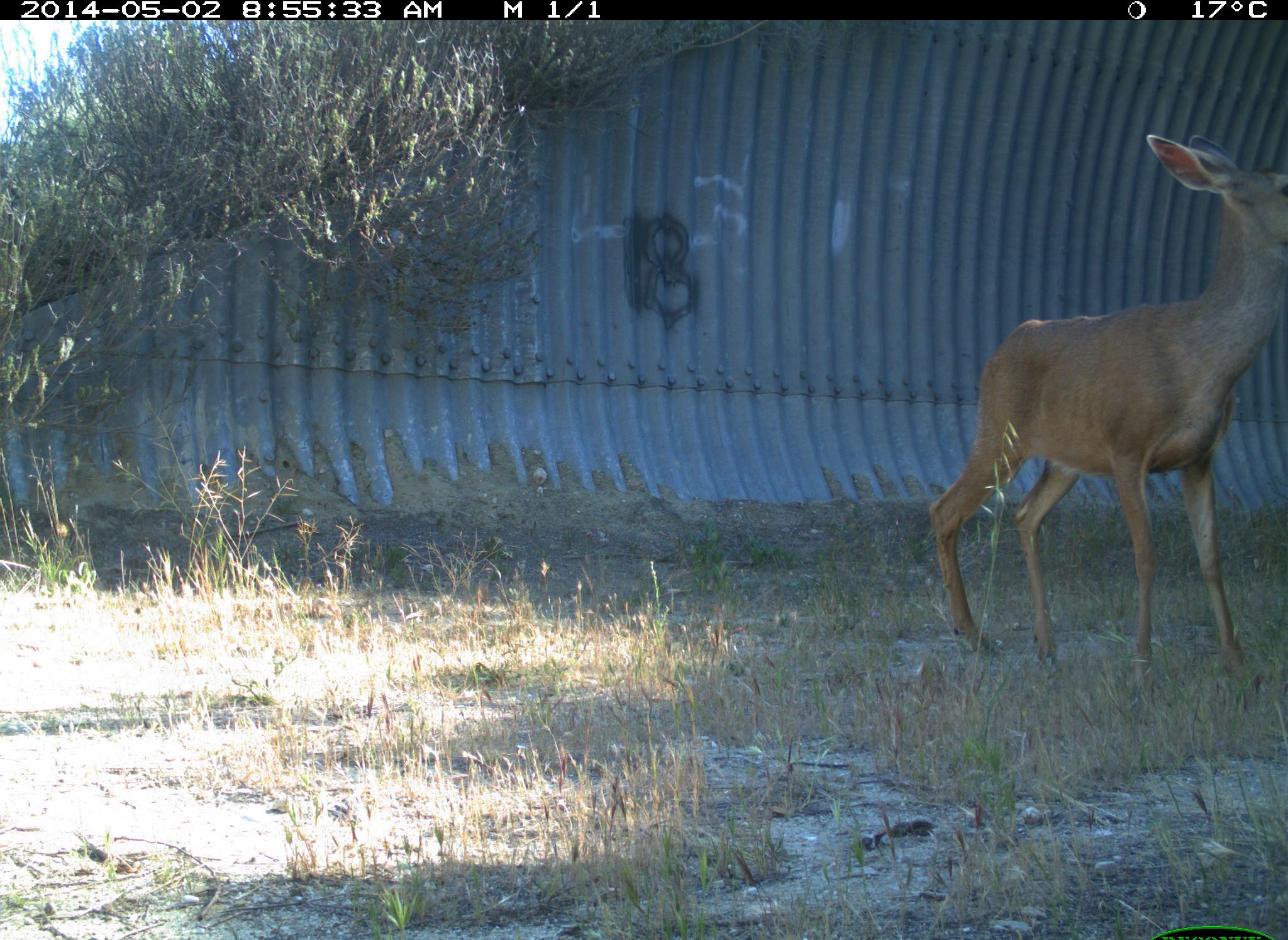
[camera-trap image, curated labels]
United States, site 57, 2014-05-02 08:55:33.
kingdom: Animalia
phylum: Chordata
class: Mammalia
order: Artiodactyla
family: Cervidae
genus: Odocoileus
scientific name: Odocoileus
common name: deer